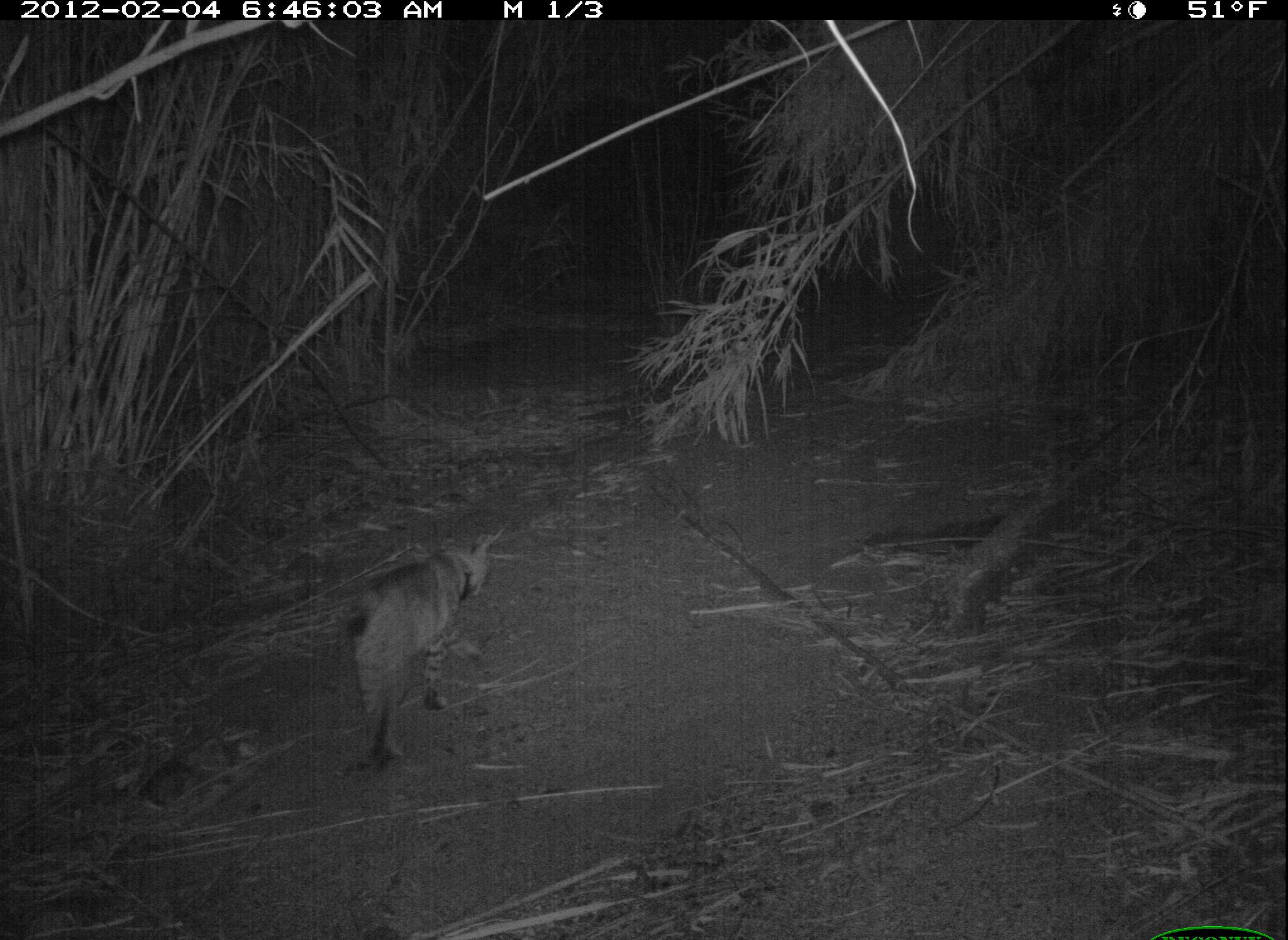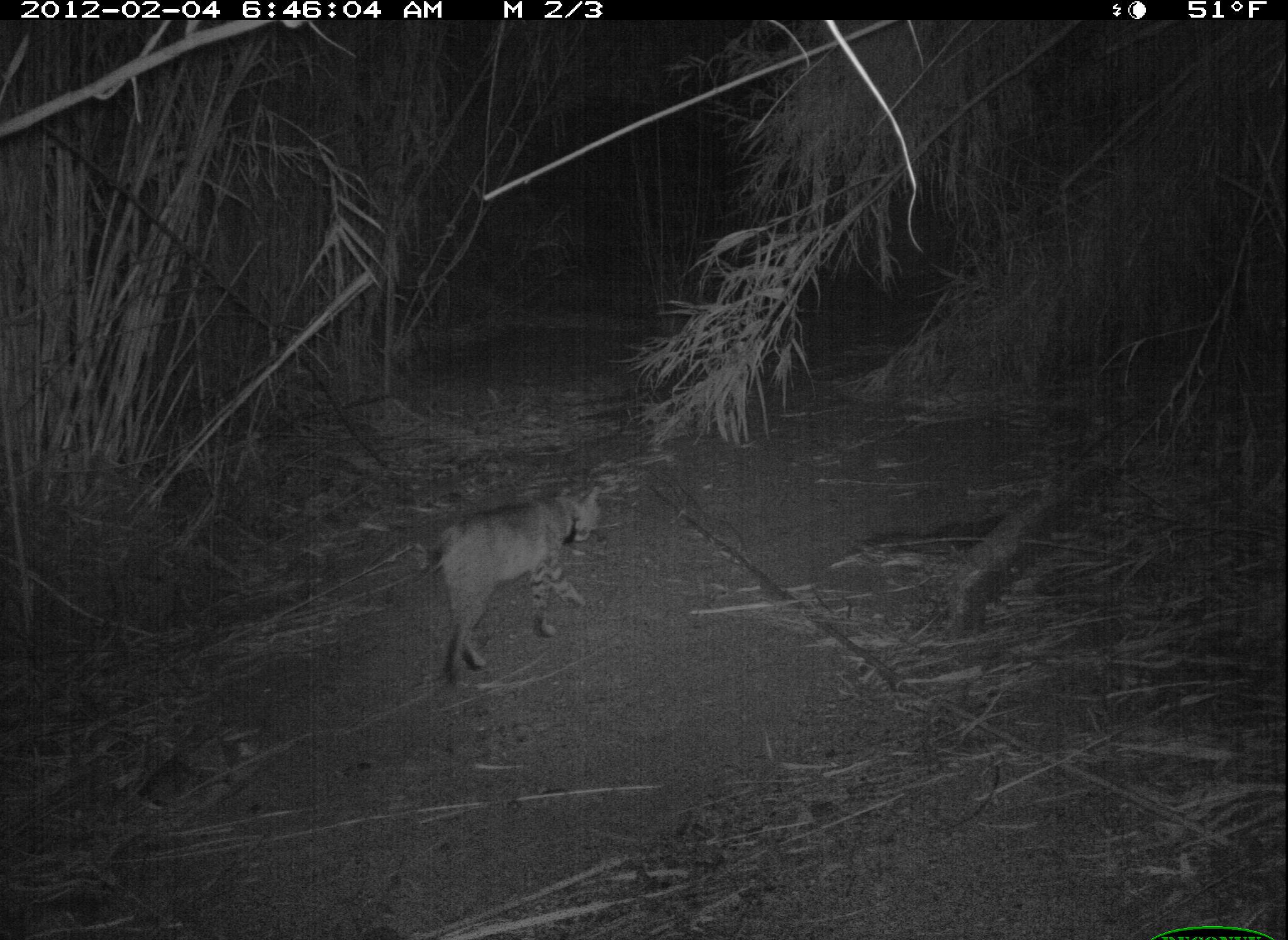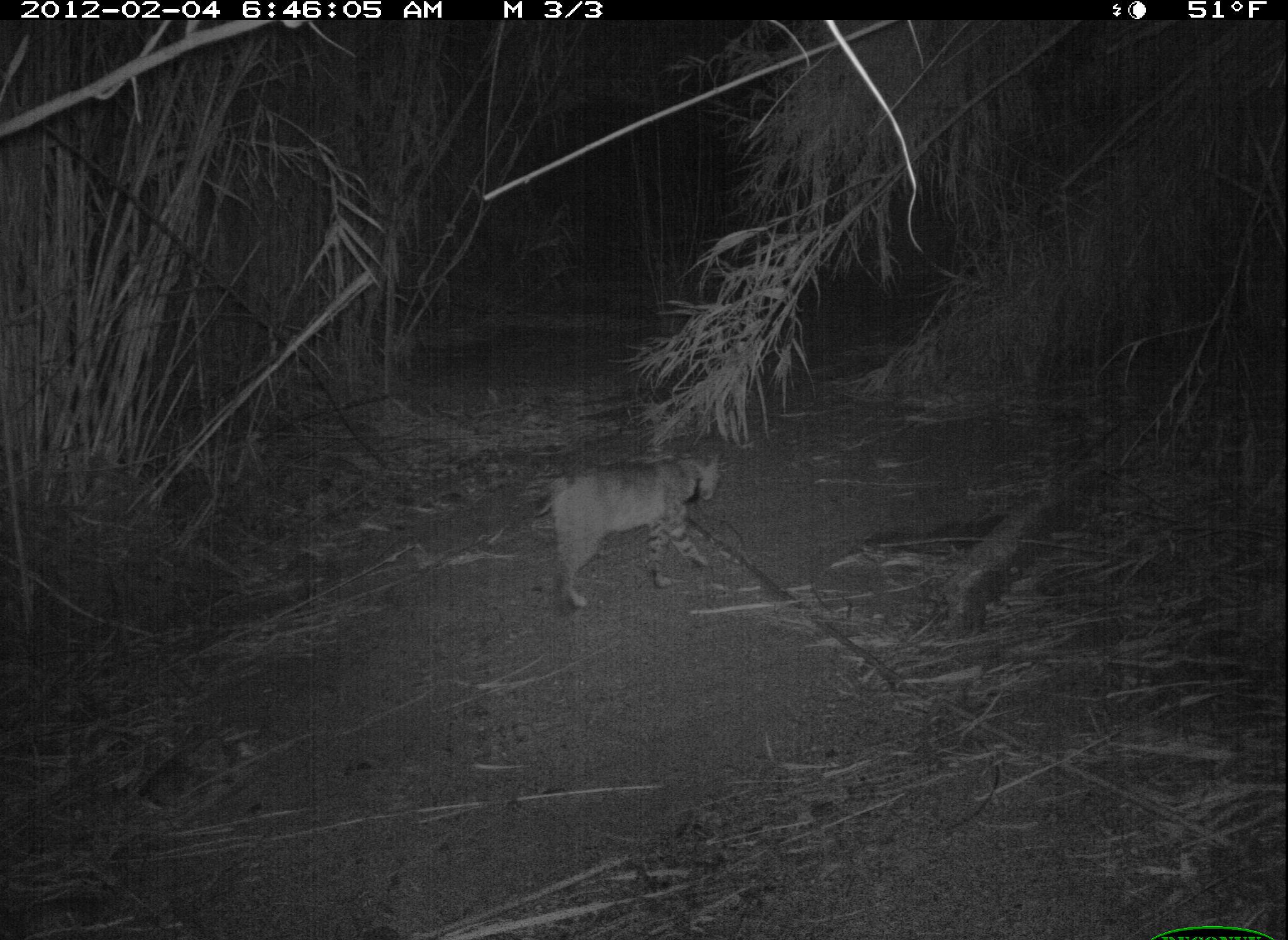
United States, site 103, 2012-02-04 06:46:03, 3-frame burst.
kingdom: Animalia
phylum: Chordata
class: Mammalia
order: Carnivora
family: Felidae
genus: Lynx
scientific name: Lynx rufus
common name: bobcat